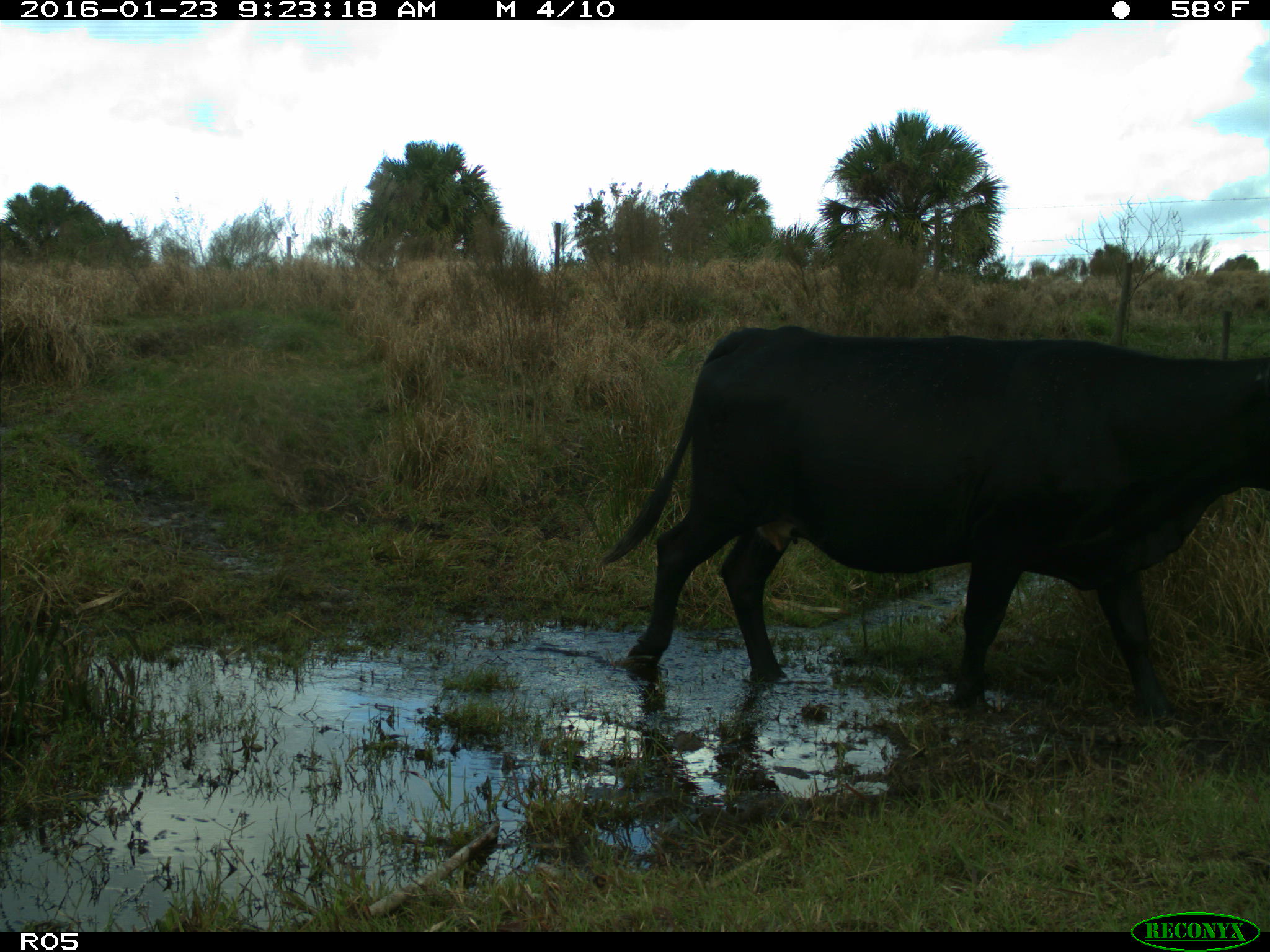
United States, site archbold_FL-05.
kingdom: Animalia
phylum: Chordata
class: Mammalia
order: Artiodactyla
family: Bovidae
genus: Bos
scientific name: Bos taurus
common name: domestic cow